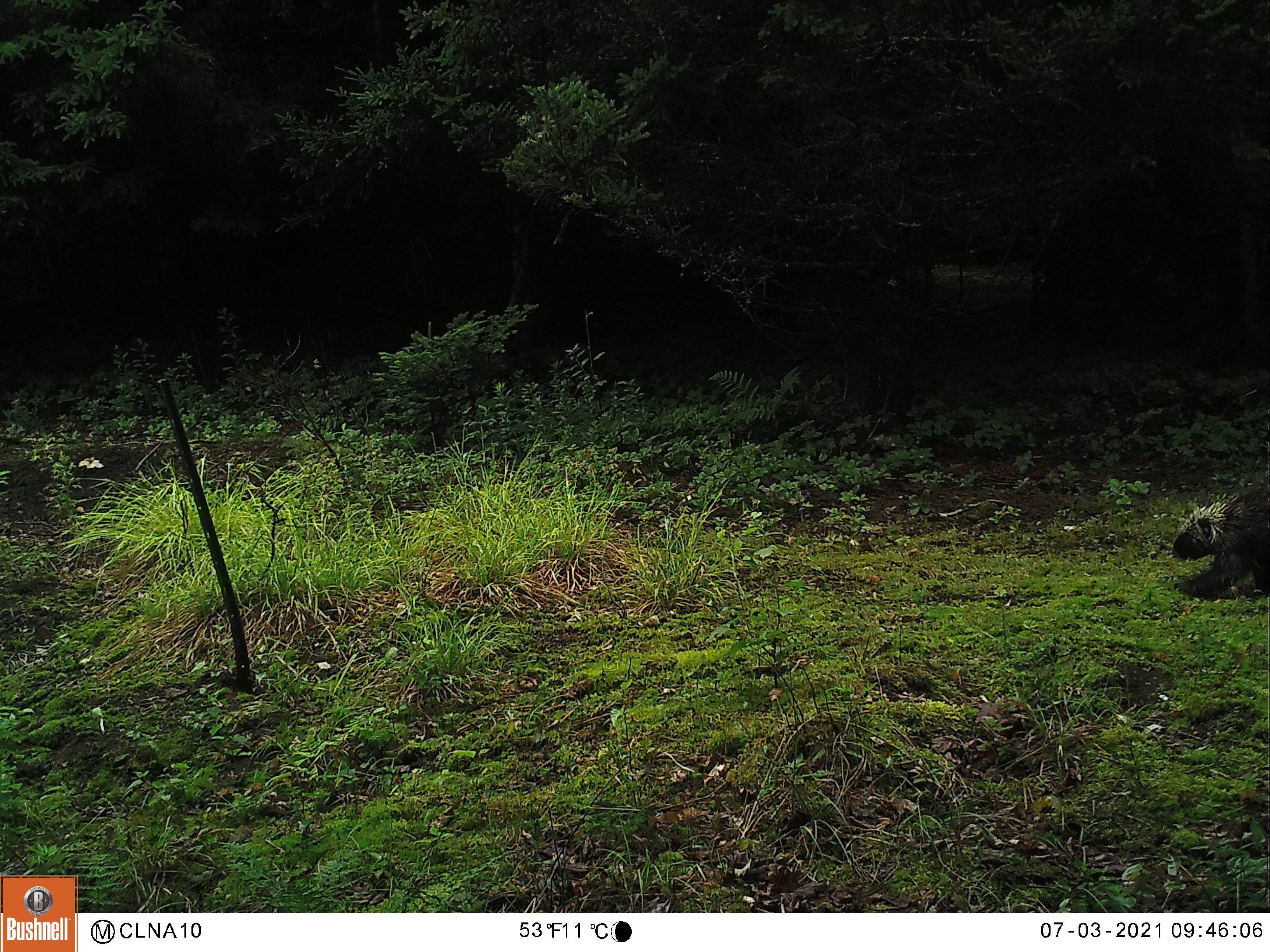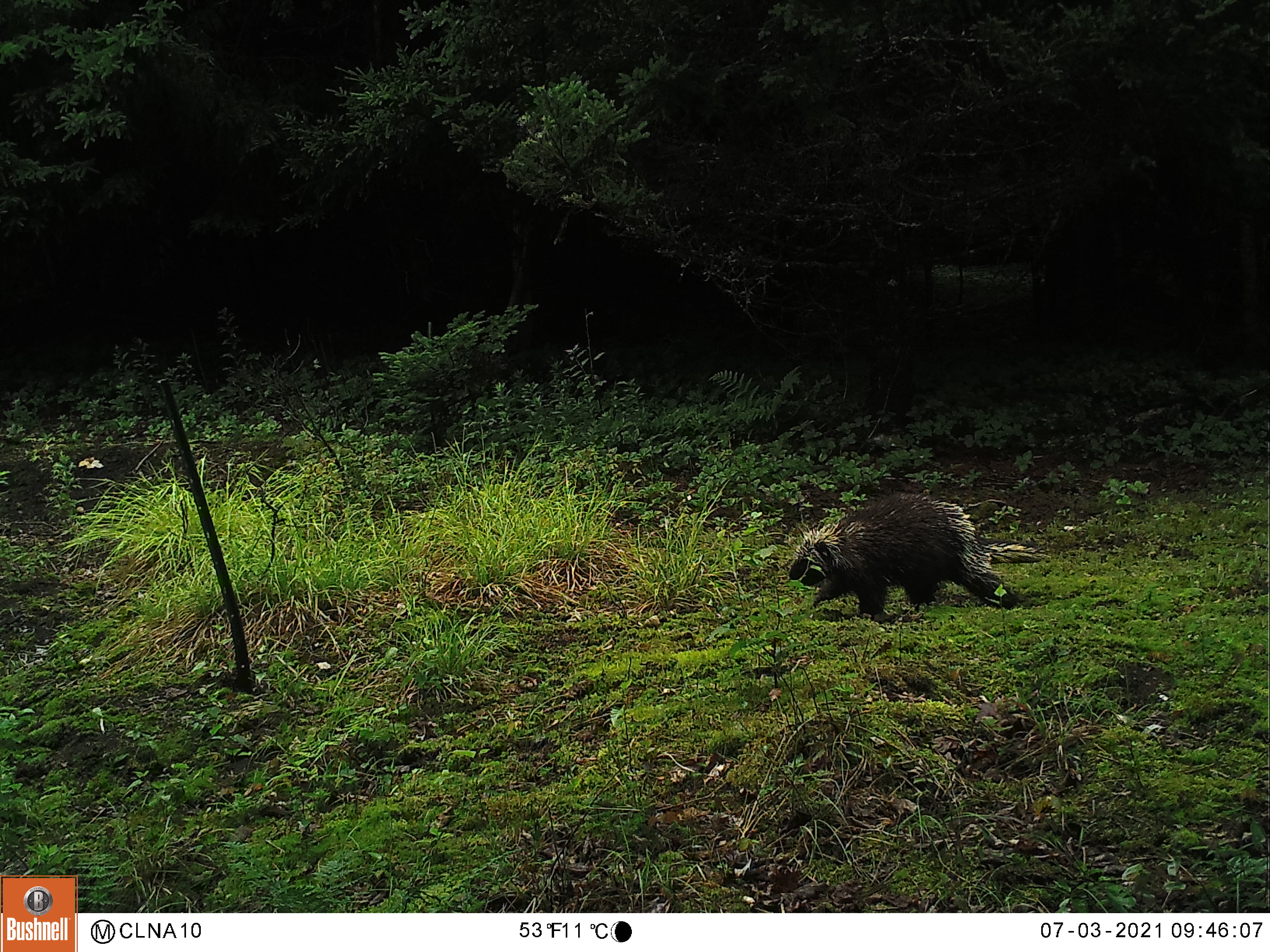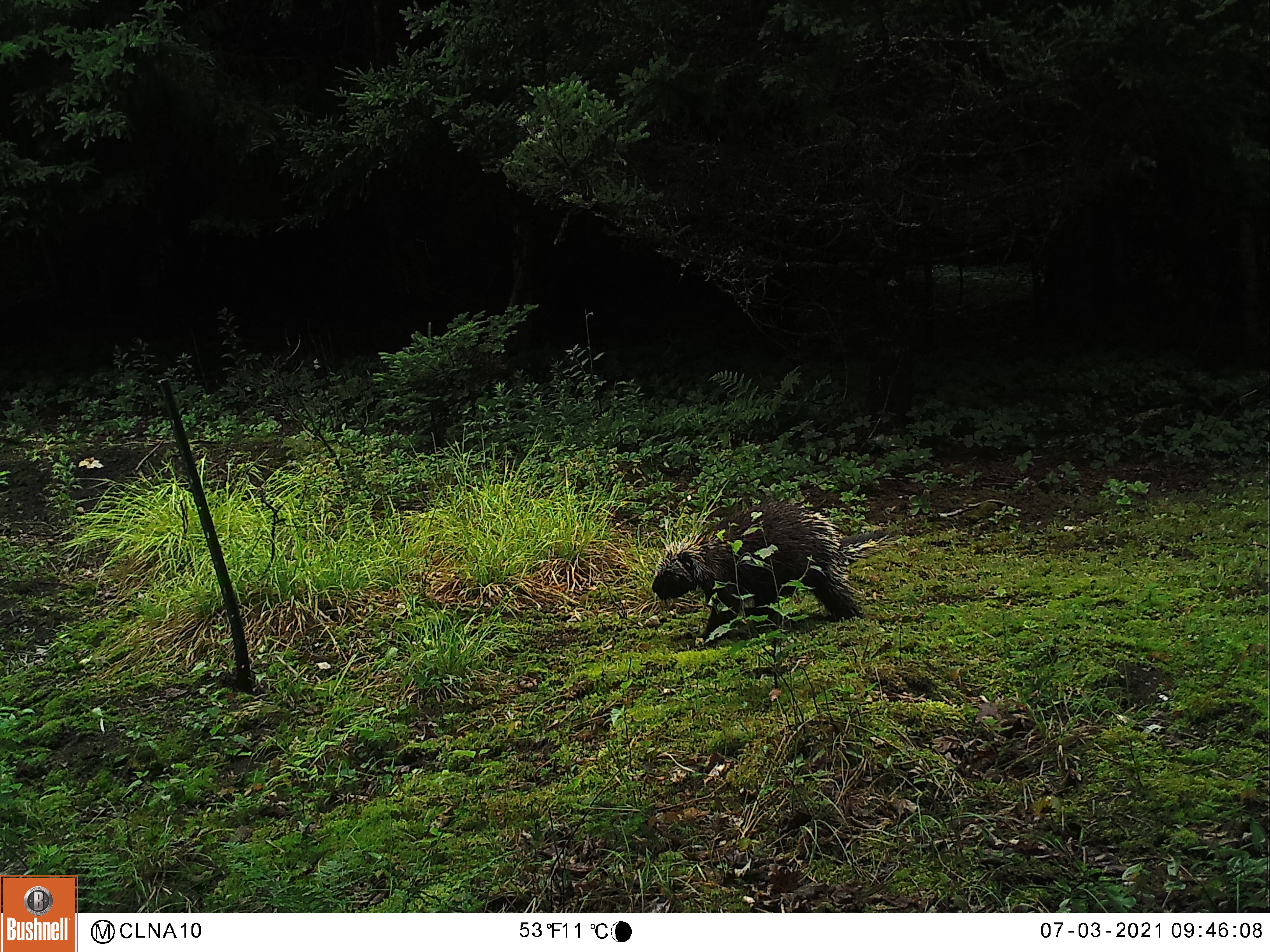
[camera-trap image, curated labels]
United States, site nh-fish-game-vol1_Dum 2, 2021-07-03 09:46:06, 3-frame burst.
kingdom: Animalia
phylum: Chordata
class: Mammalia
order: Rodentia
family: Erethizontidae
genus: Erethizon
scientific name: Erethizon dorsatum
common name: porcupine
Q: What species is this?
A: Porcupine (Erethizon dorsatum).